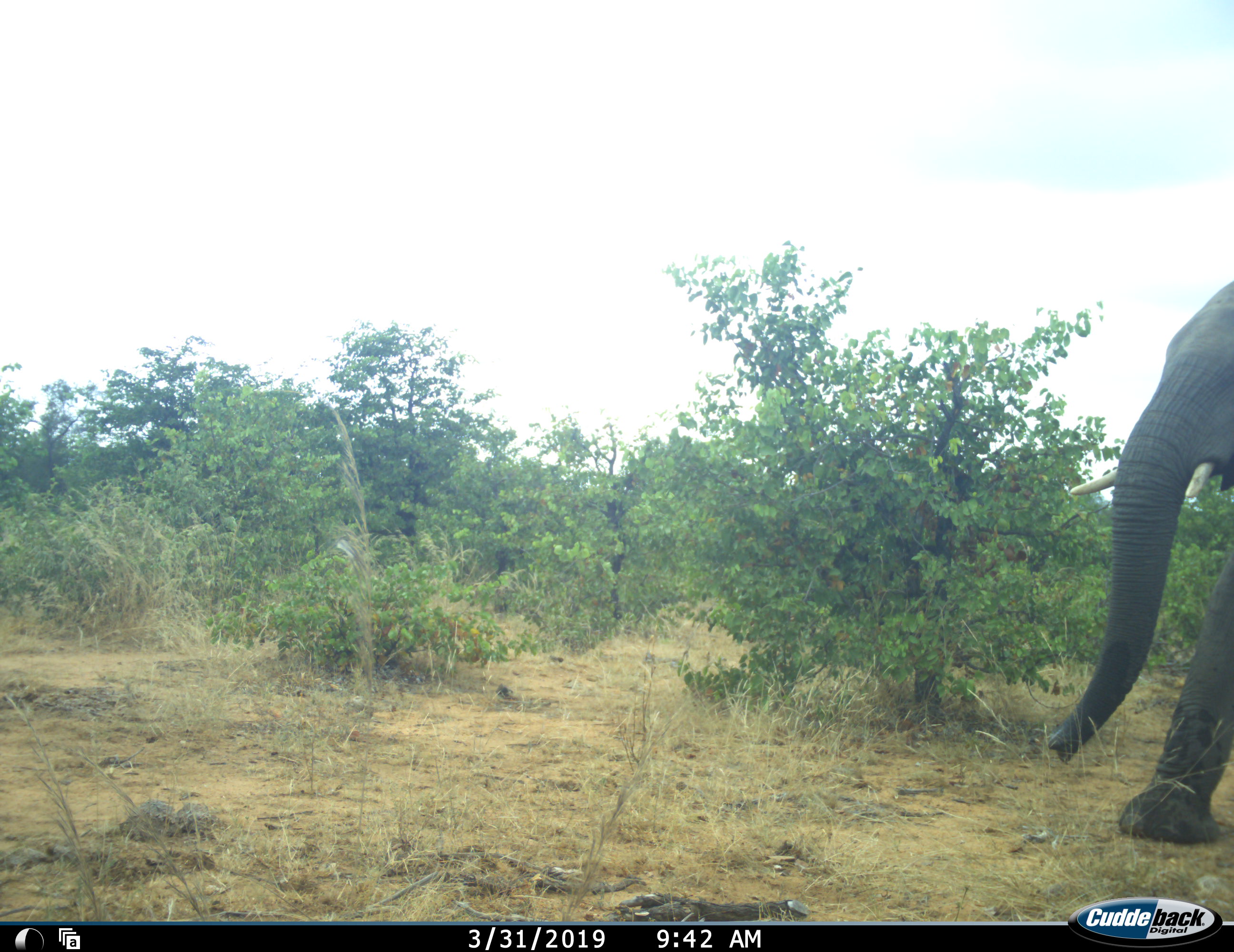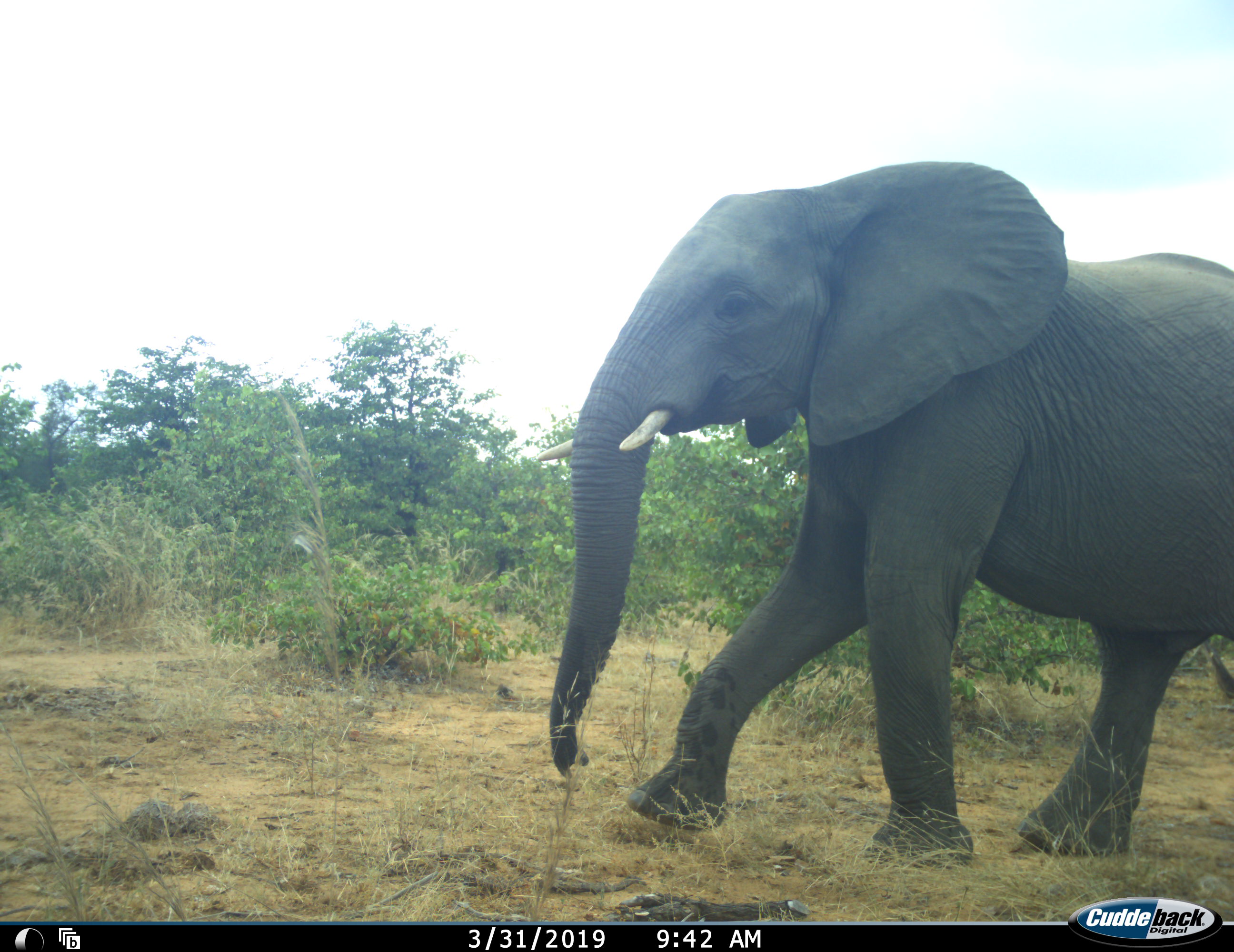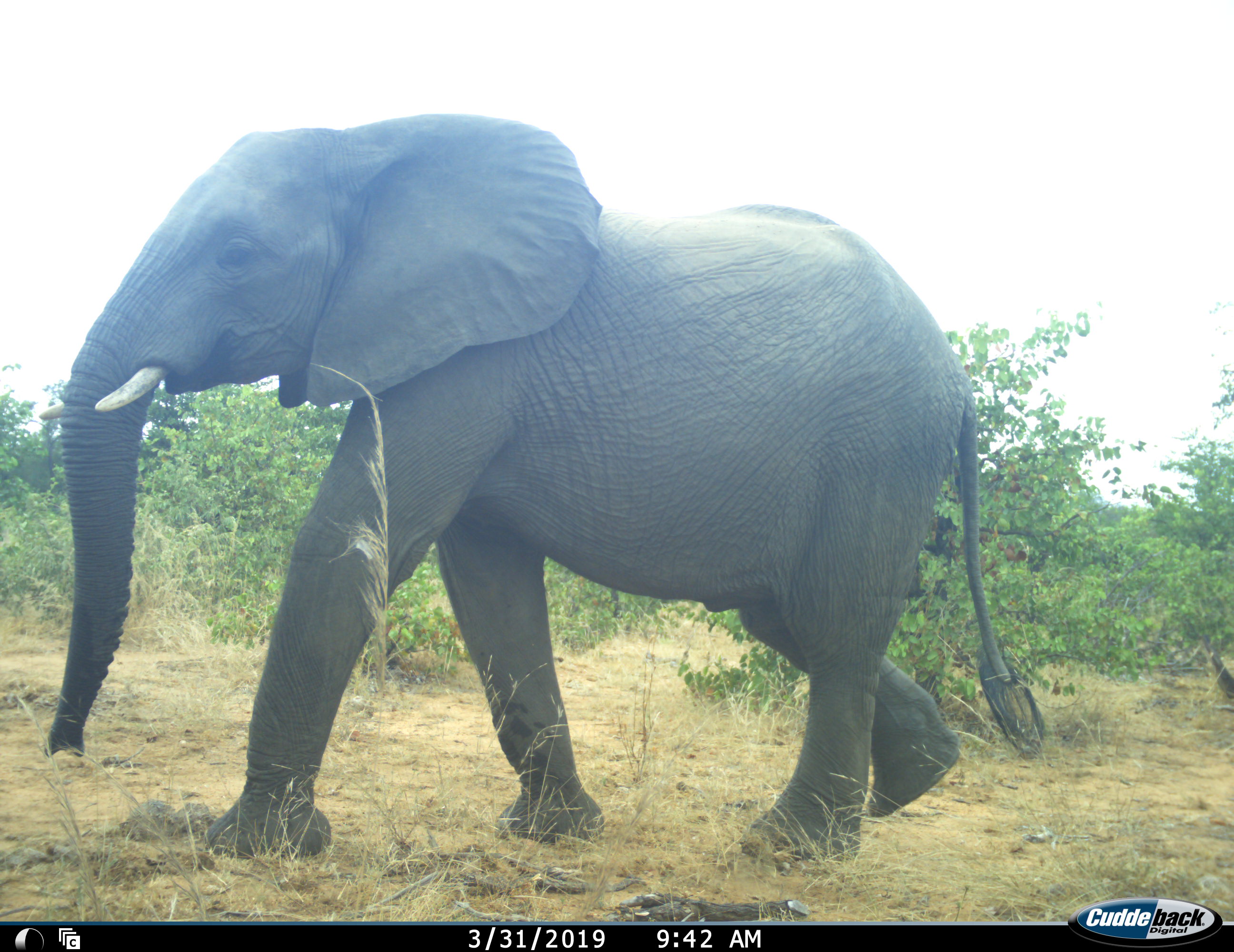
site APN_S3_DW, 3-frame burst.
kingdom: Animalia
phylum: Chordata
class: Mammalia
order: Proboscidea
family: Elephantidae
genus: Loxodonta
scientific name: Loxodonta africana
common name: african bush elephant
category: elephant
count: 1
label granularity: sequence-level